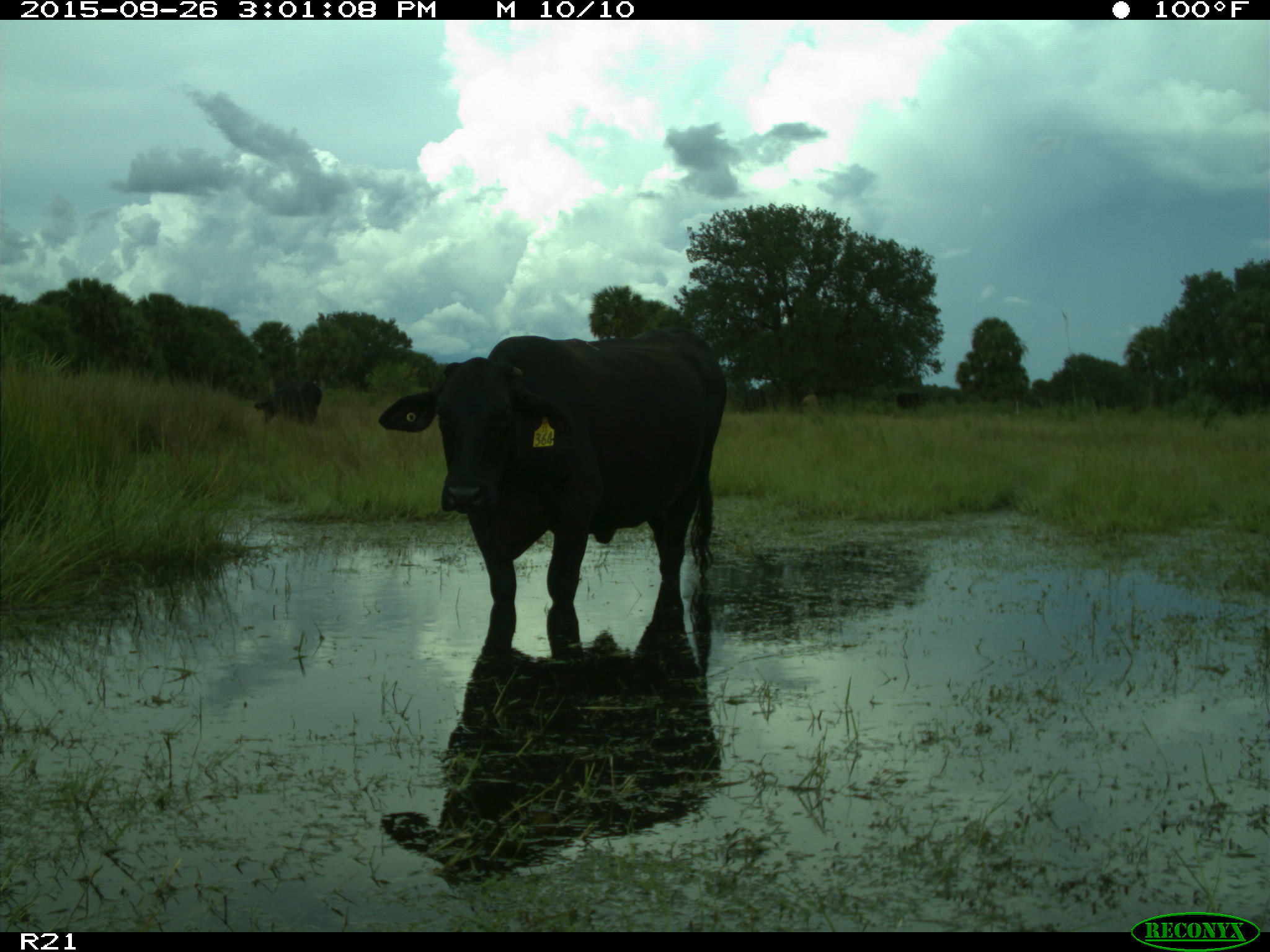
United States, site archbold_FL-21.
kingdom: Animalia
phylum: Chordata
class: Mammalia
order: Artiodactyla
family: Bovidae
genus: Bos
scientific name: Bos taurus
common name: domestic cow